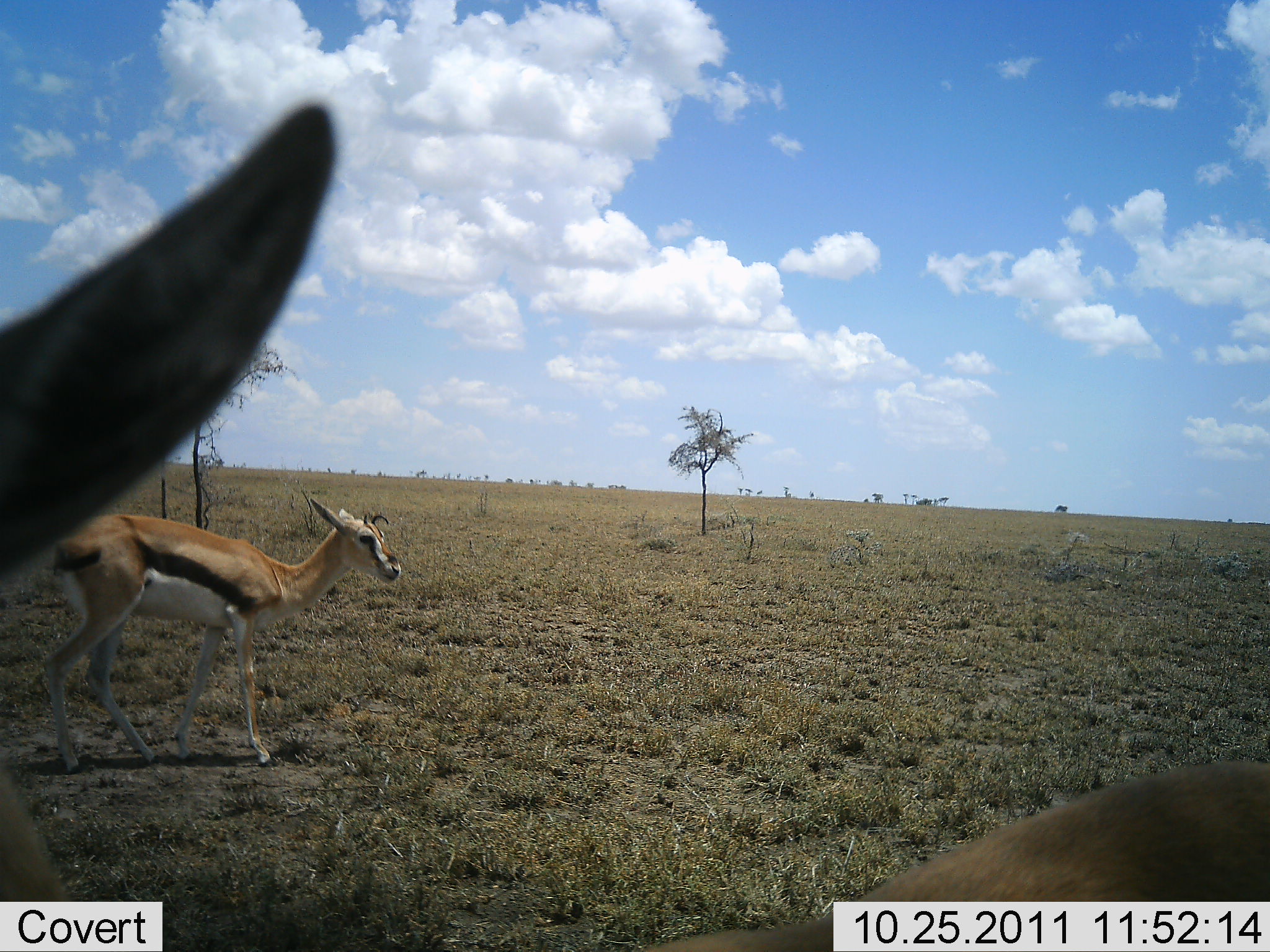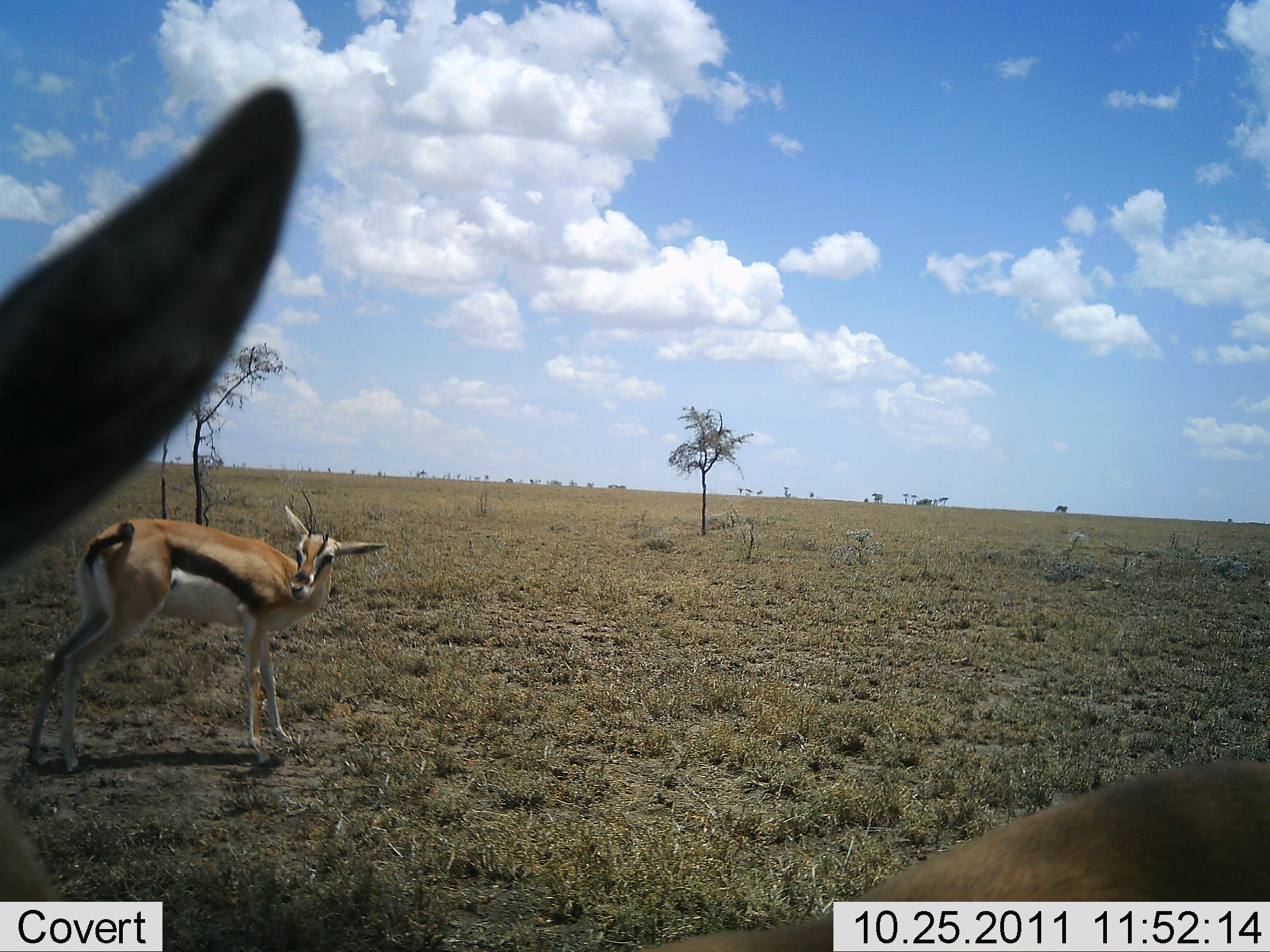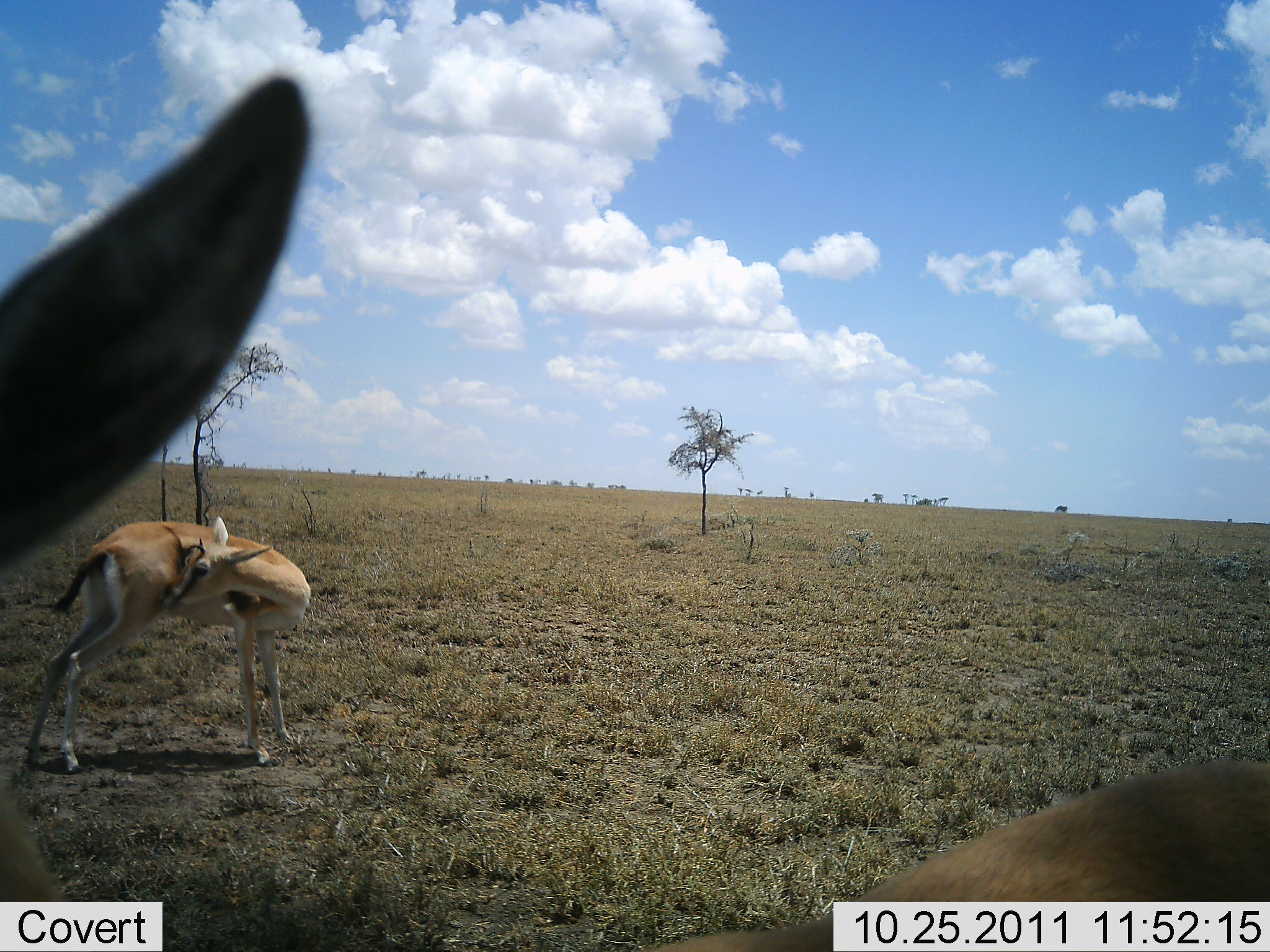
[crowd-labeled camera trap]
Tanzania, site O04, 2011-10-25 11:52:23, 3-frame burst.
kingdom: Animalia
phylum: Chordata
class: Mammalia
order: Artiodactyla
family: Bovidae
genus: Eudorcas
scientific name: Eudorcas thomsonii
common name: thomson's gazelle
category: gazellethomsons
Gazellethomsons (thomson's gazelle) (Eudorcas thomsonii), count 2. Behavior (volunteer vote fractions): standing 91%, resting 0%, moving 18%, interacting 0%. Young present (vote fraction): 0%. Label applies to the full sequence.